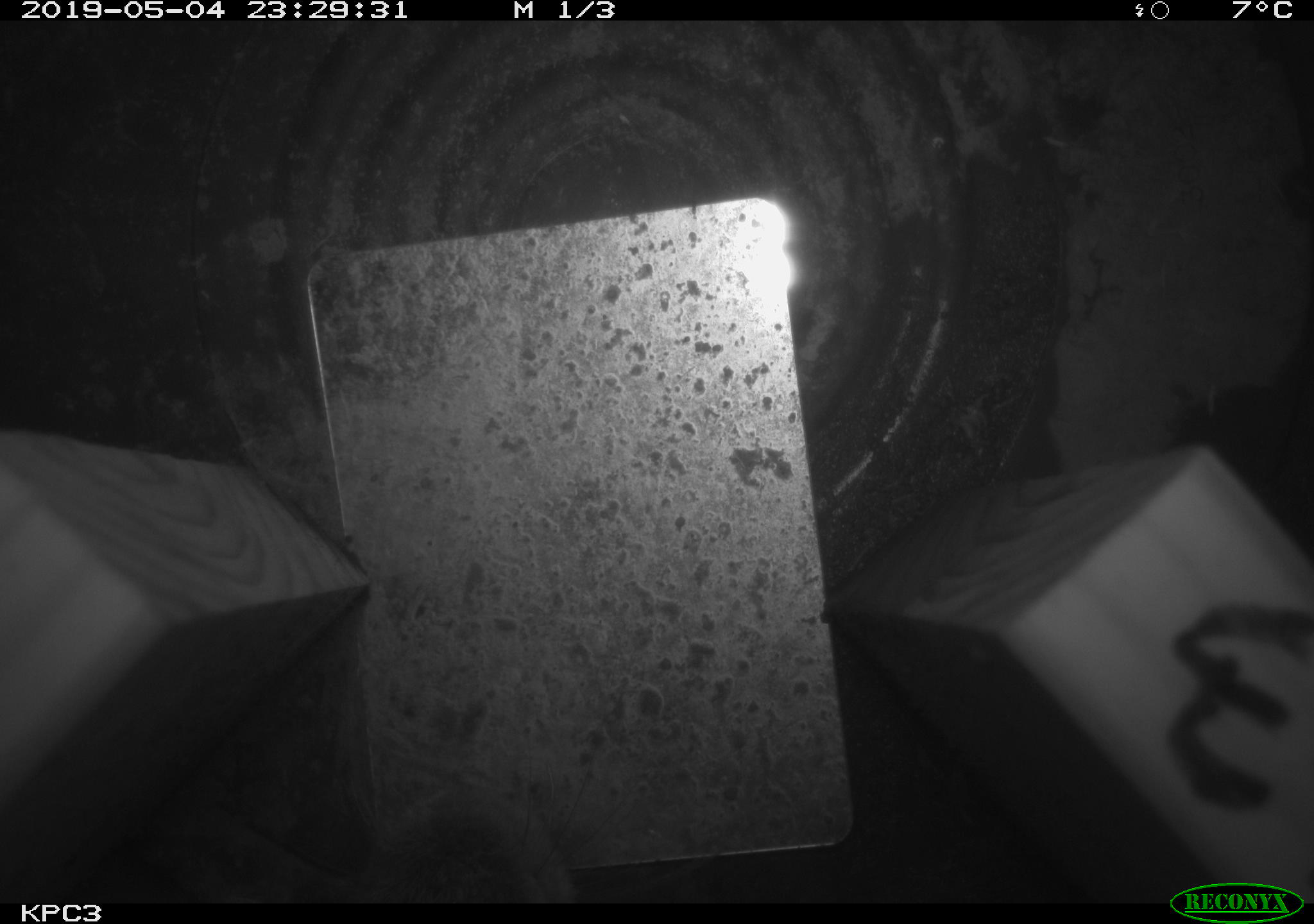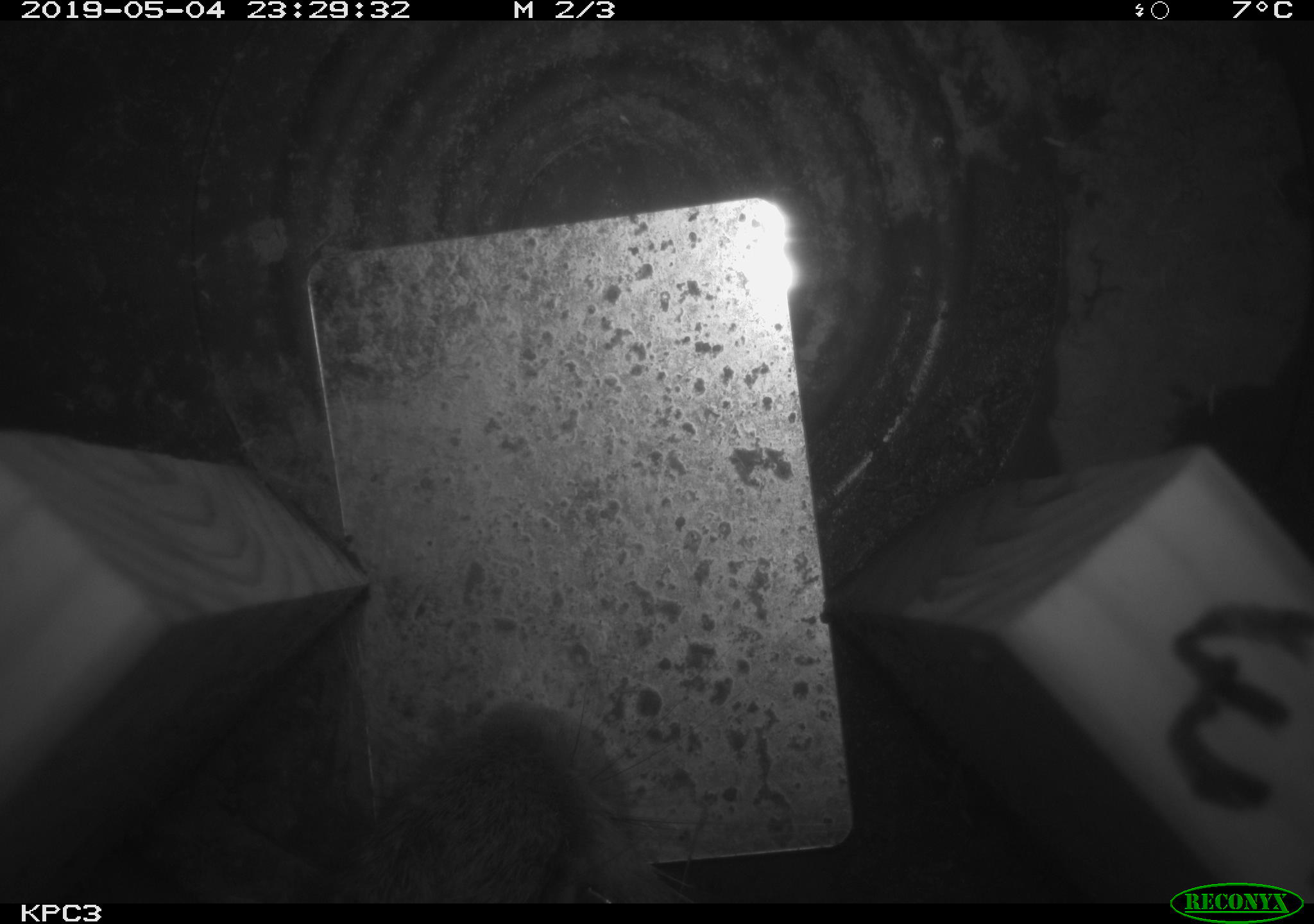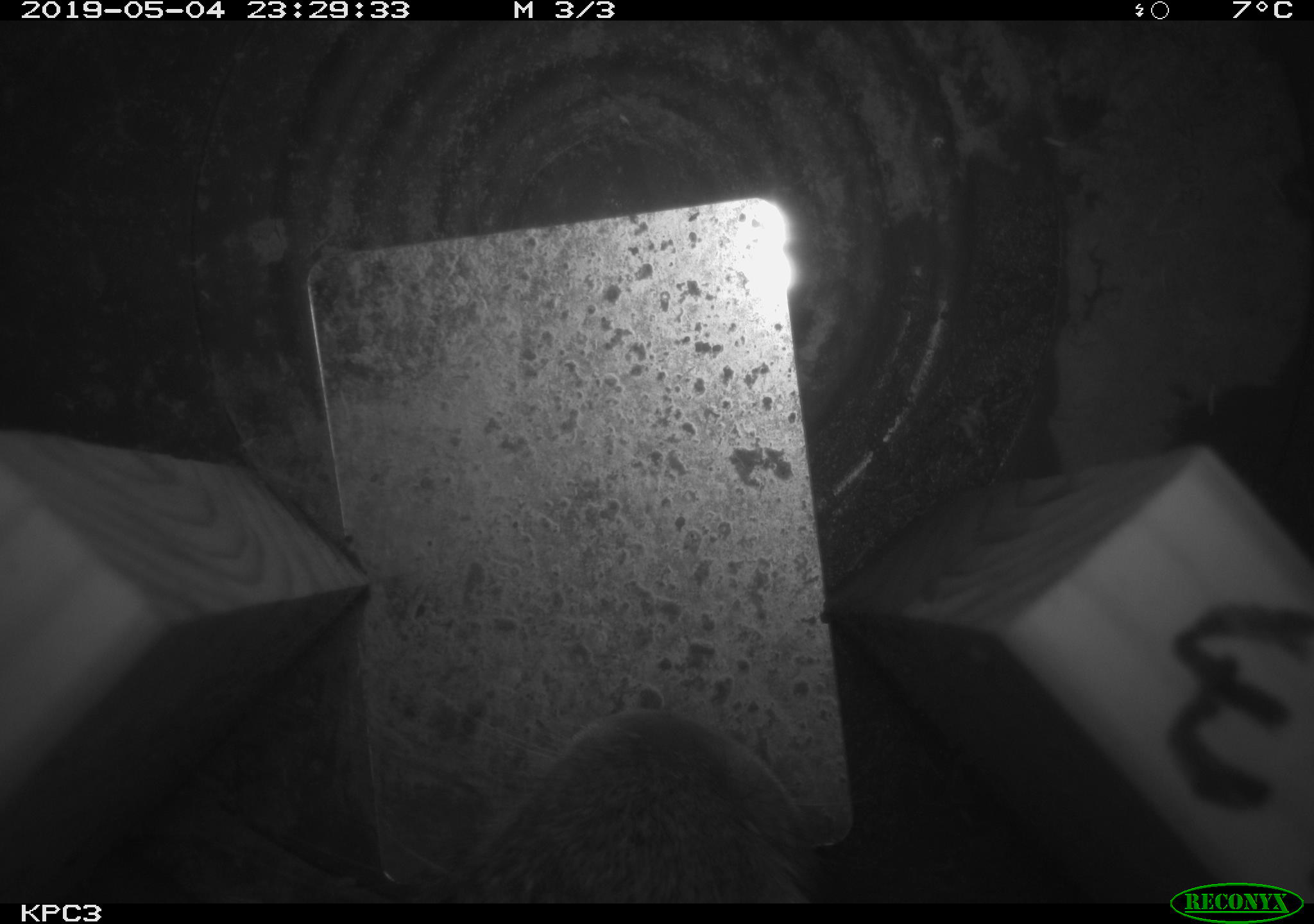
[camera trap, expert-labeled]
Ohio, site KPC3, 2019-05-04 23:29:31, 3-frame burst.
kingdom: Animalia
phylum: Chordata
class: Mammalia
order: Lagomorpha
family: Leporidae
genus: Sylvilagus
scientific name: Sylvilagus floridanus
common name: eastern cottontail